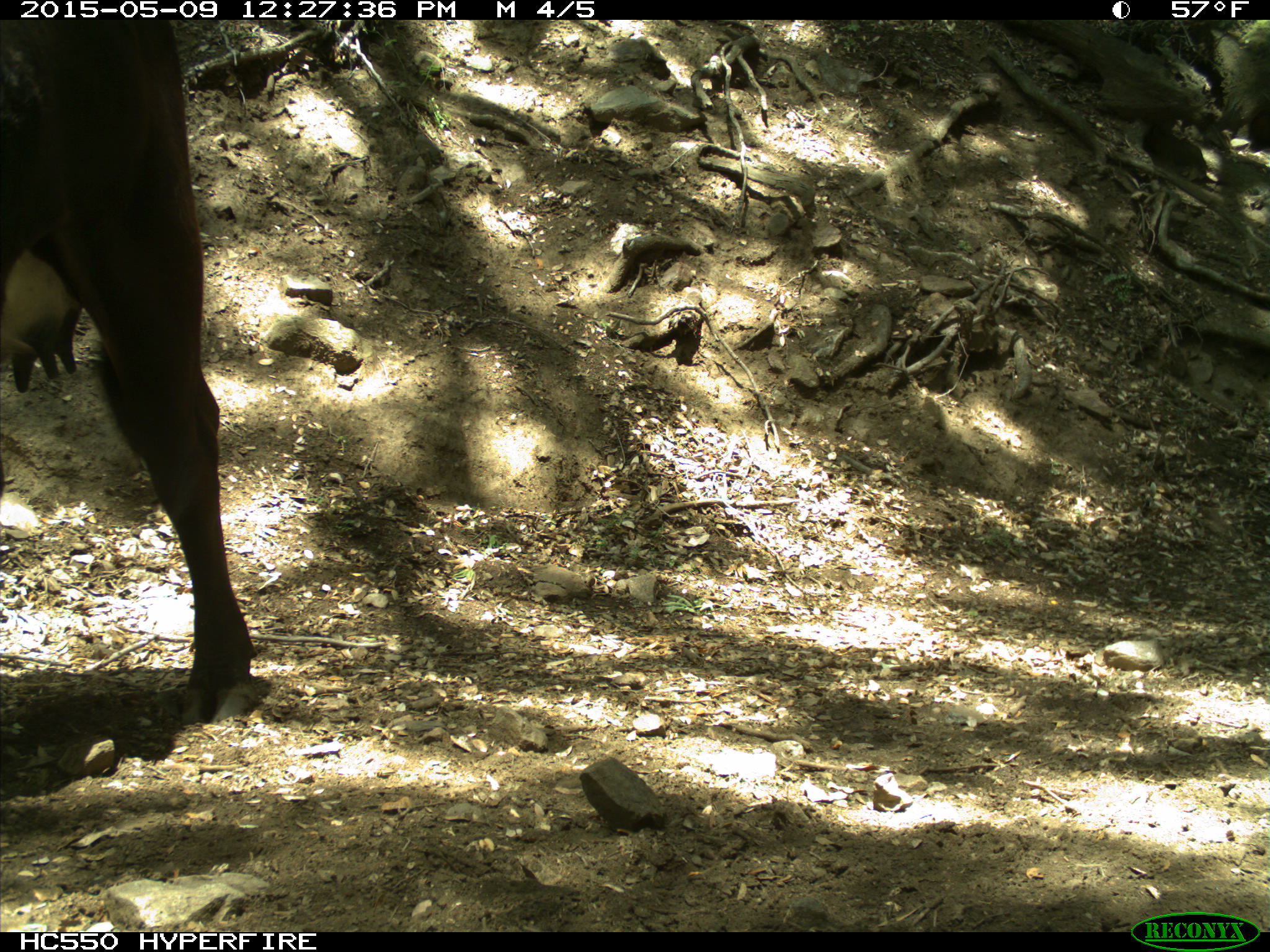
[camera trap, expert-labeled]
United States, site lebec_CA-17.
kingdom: Animalia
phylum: Chordata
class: Mammalia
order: Artiodactyla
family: Bovidae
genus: Bos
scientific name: Bos taurus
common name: domestic cow